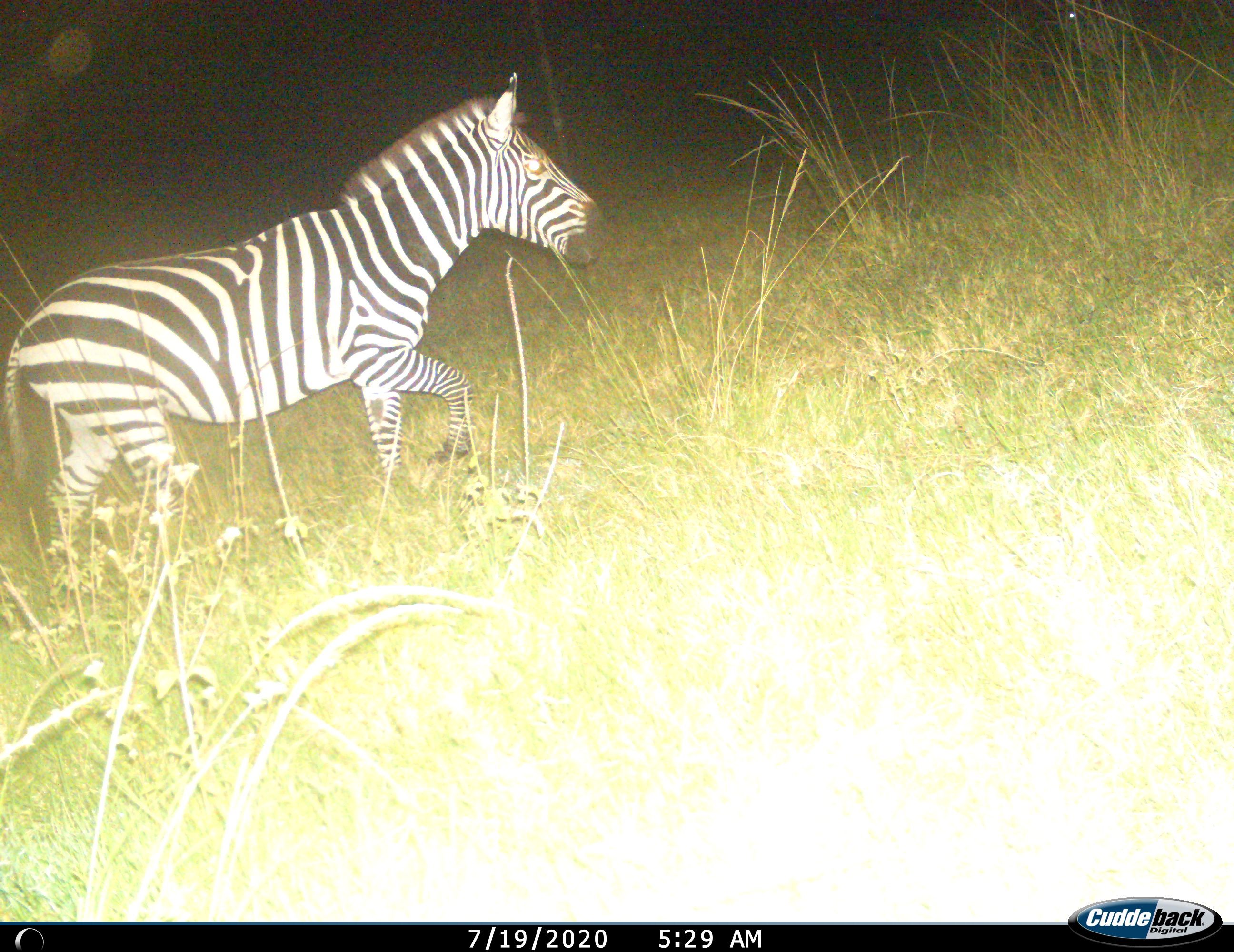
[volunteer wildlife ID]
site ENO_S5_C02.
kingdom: Animalia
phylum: Chordata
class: Mammalia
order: Perissodactyla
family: Equidae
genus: Equus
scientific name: Equus quagga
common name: plains zebra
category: zebraplains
Zebraplains (plains zebra) (Equus quagga), count 1. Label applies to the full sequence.